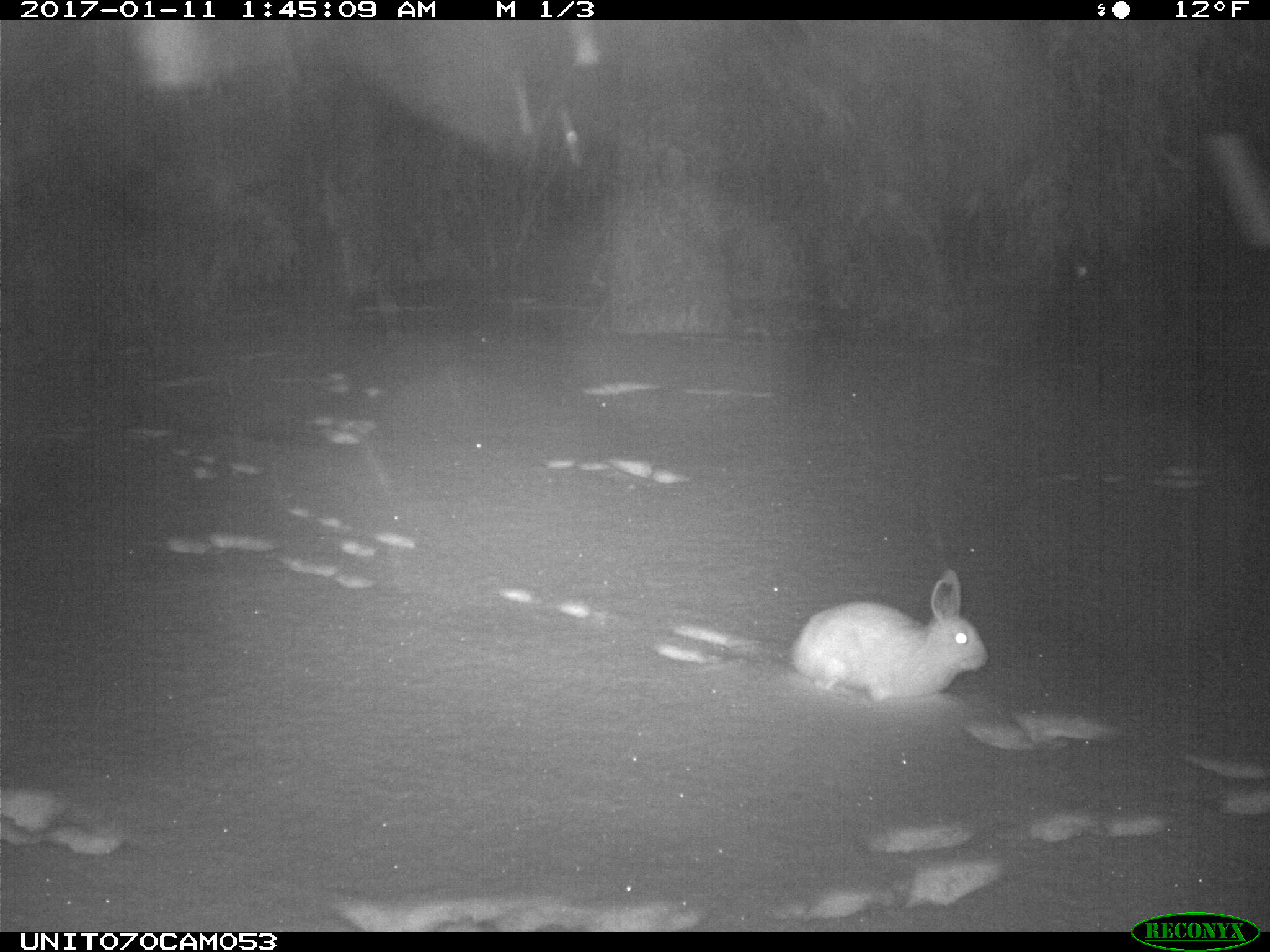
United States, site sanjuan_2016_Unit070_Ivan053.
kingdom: Animalia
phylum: Chordata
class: Mammalia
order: Lagomorpha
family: Leporidae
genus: Lepus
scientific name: Lepus americanus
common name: snowshoe hare